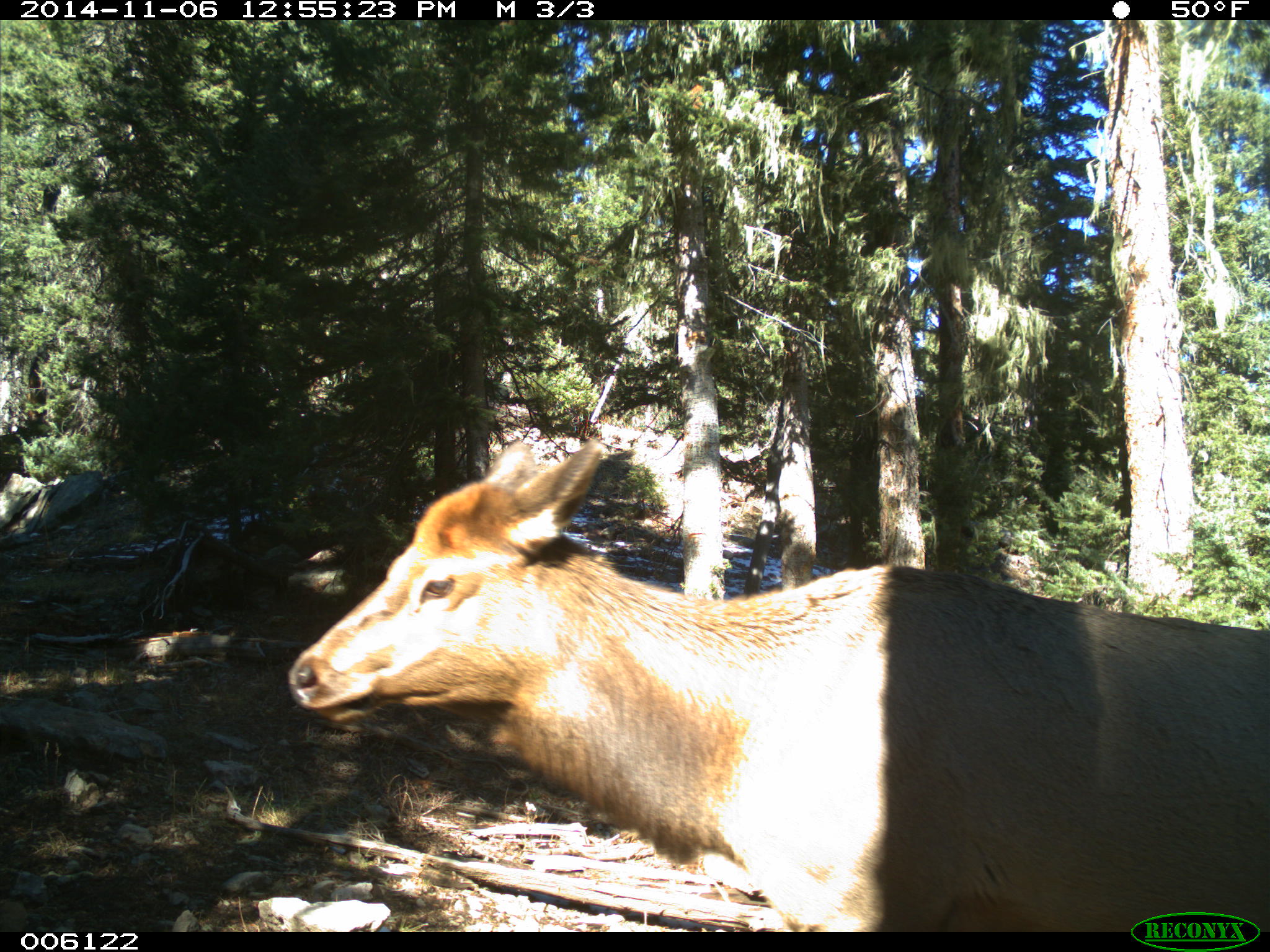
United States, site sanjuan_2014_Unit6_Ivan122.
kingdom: Animalia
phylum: Chordata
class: Mammalia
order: Artiodactyla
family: Cervidae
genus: Cervus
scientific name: Cervus elaphus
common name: red deer